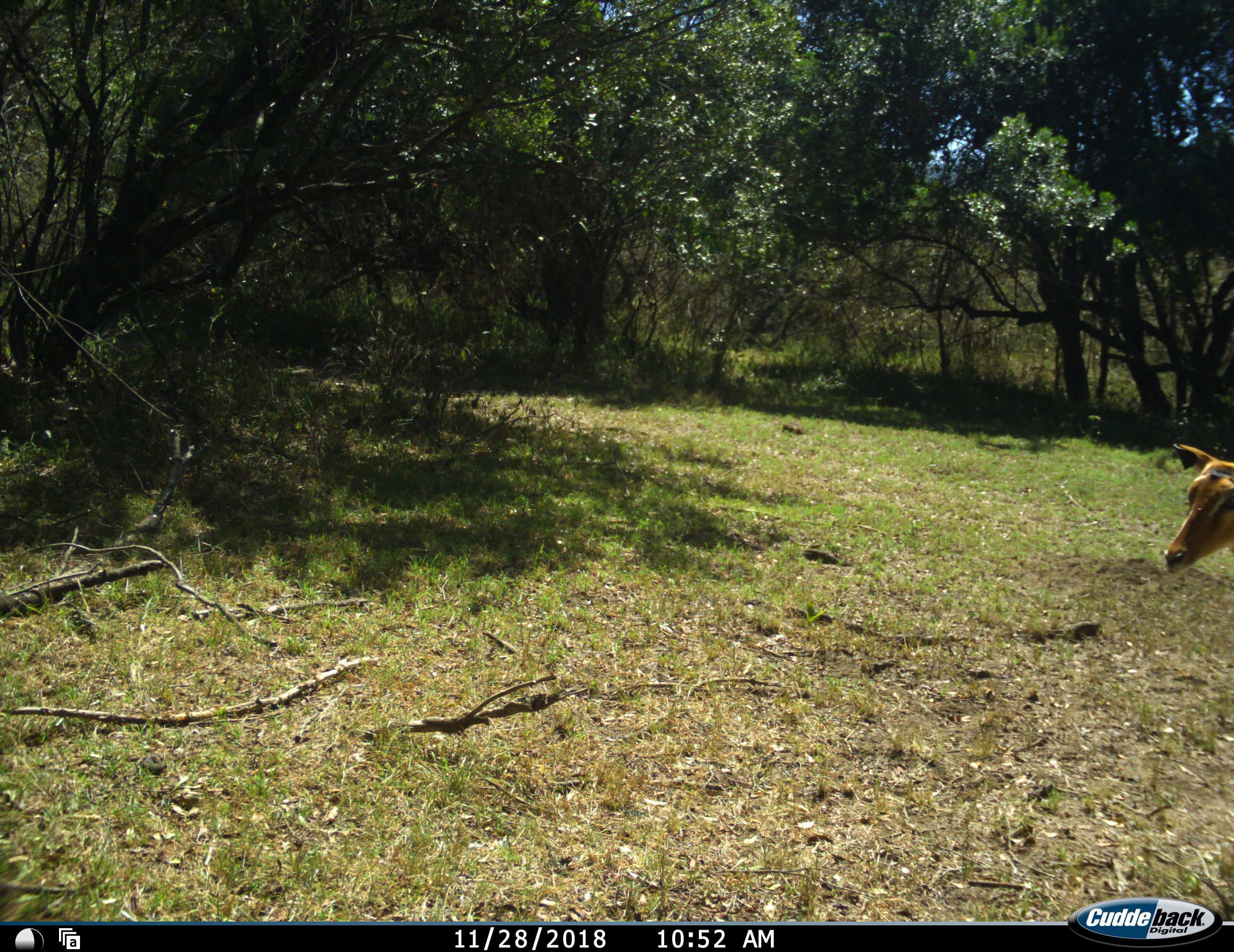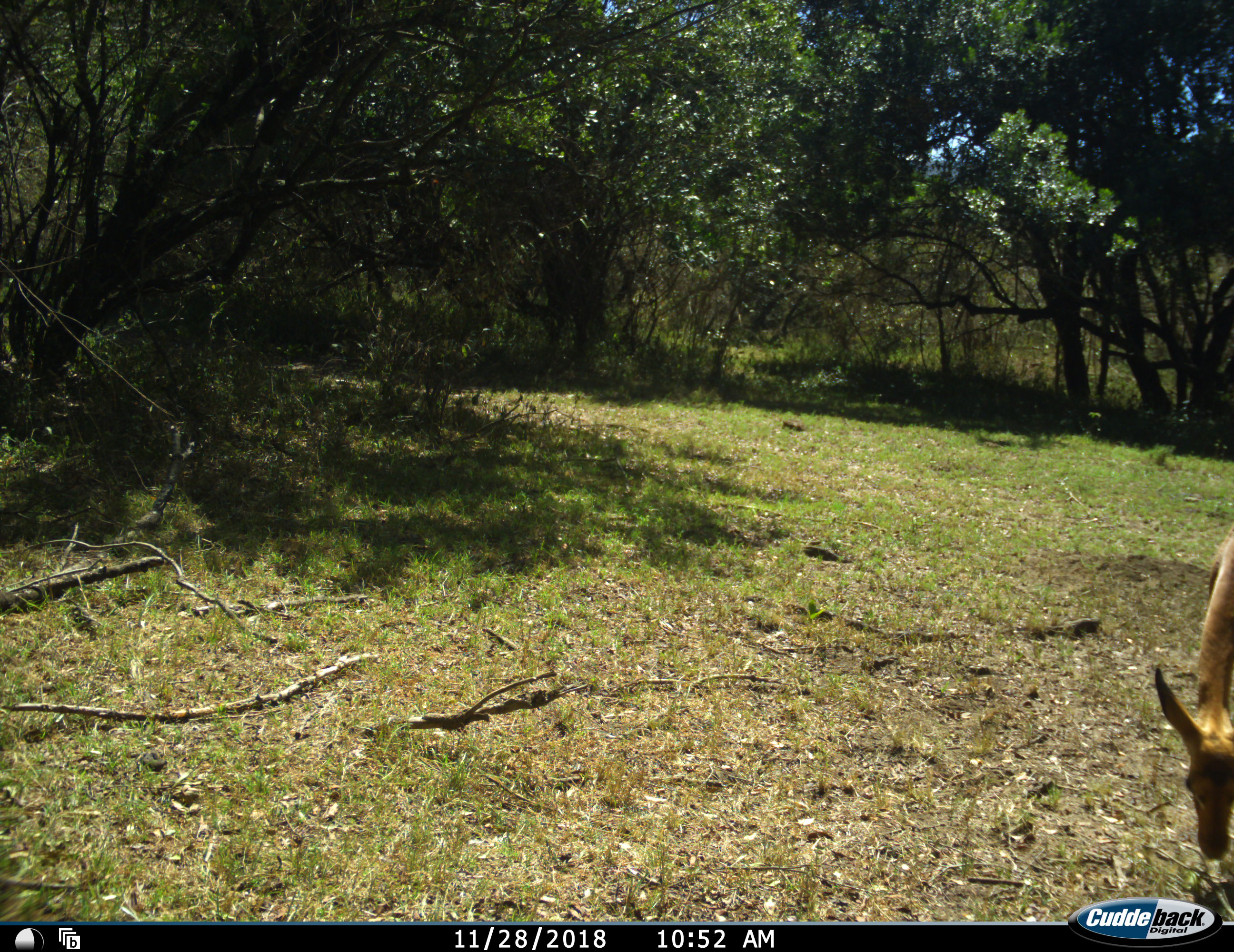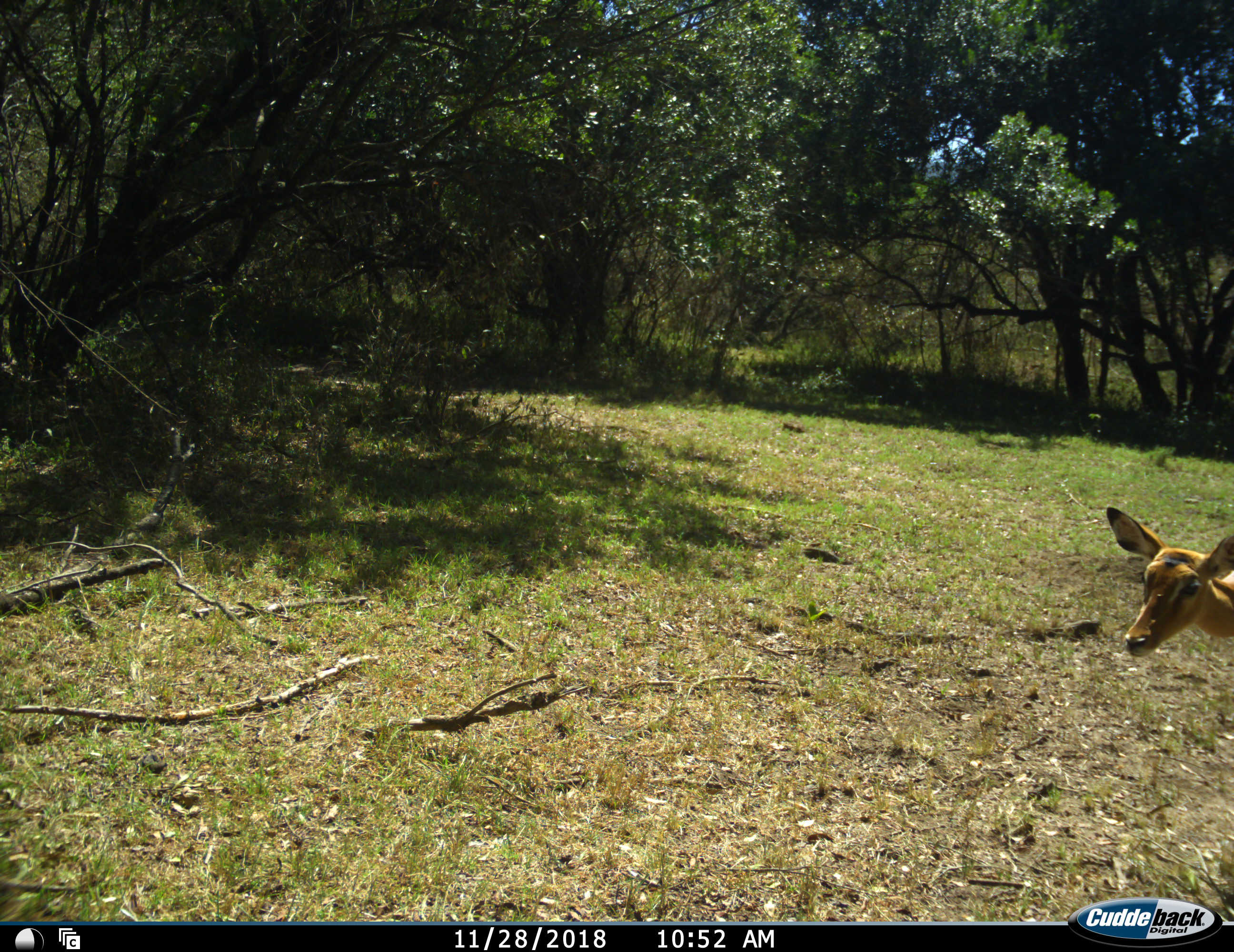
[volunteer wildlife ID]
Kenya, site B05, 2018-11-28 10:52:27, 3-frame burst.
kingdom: Animalia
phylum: Chordata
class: Mammalia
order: Artiodactyla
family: Bovidae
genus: Aepyceros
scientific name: Aepyceros melampus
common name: impala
Impala (Aepyceros melampus), count 1. Behavior (volunteer vote fractions): standing 25%, resting 0%, moving 12%, interacting 0%. Young present (vote fraction): 0%. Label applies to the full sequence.